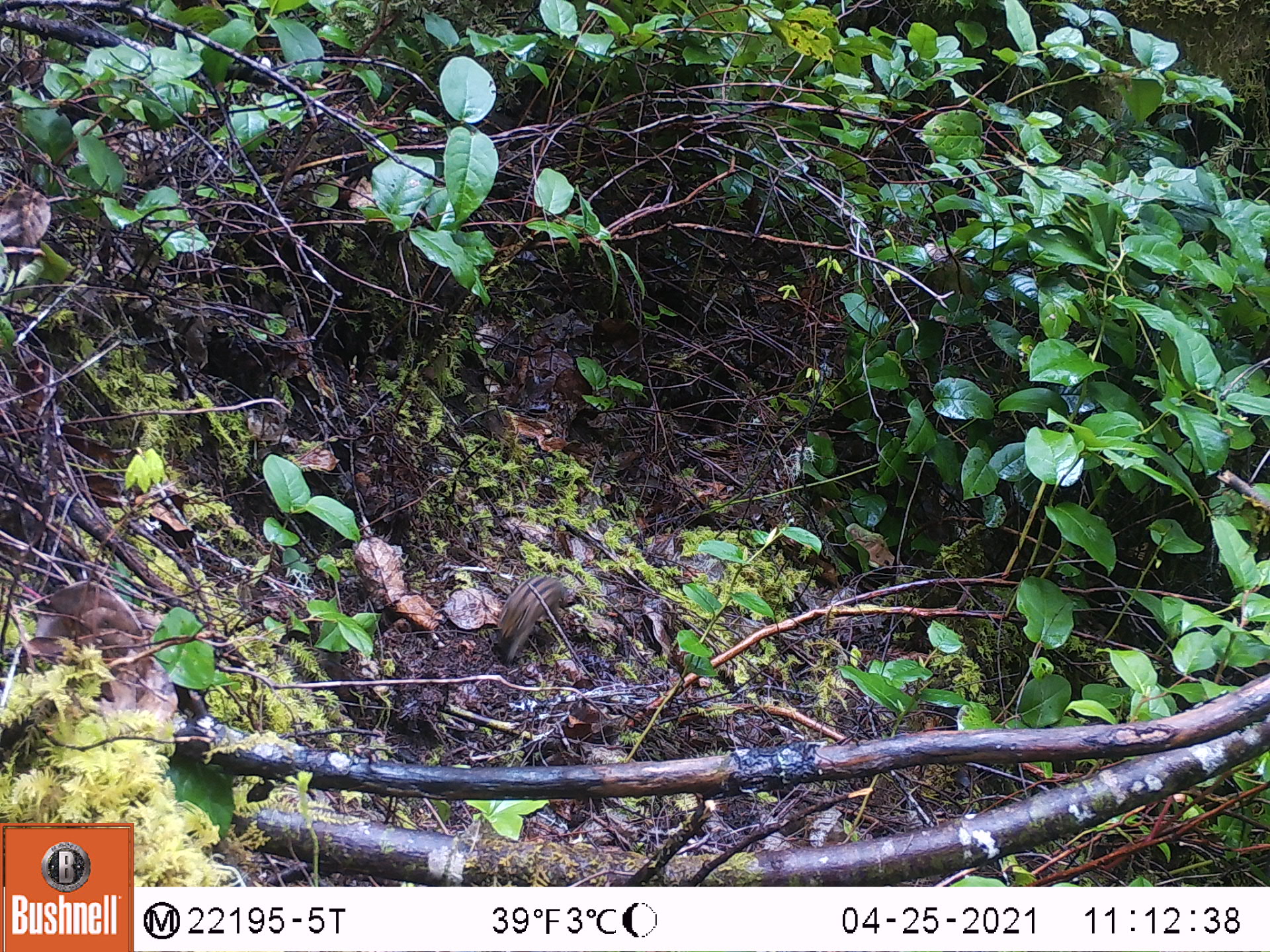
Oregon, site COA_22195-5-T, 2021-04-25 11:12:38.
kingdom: Animalia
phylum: Chordata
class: Mammalia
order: Rodentia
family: Sciuridae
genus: Neotamias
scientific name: Neotamias townsendii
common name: townsend's chipmunk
Townsend's chipmunk (Neotamias townsendii).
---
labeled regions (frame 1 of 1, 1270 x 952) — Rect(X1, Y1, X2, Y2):
townsend's chipmunk: Rect(473, 544, 602, 680)